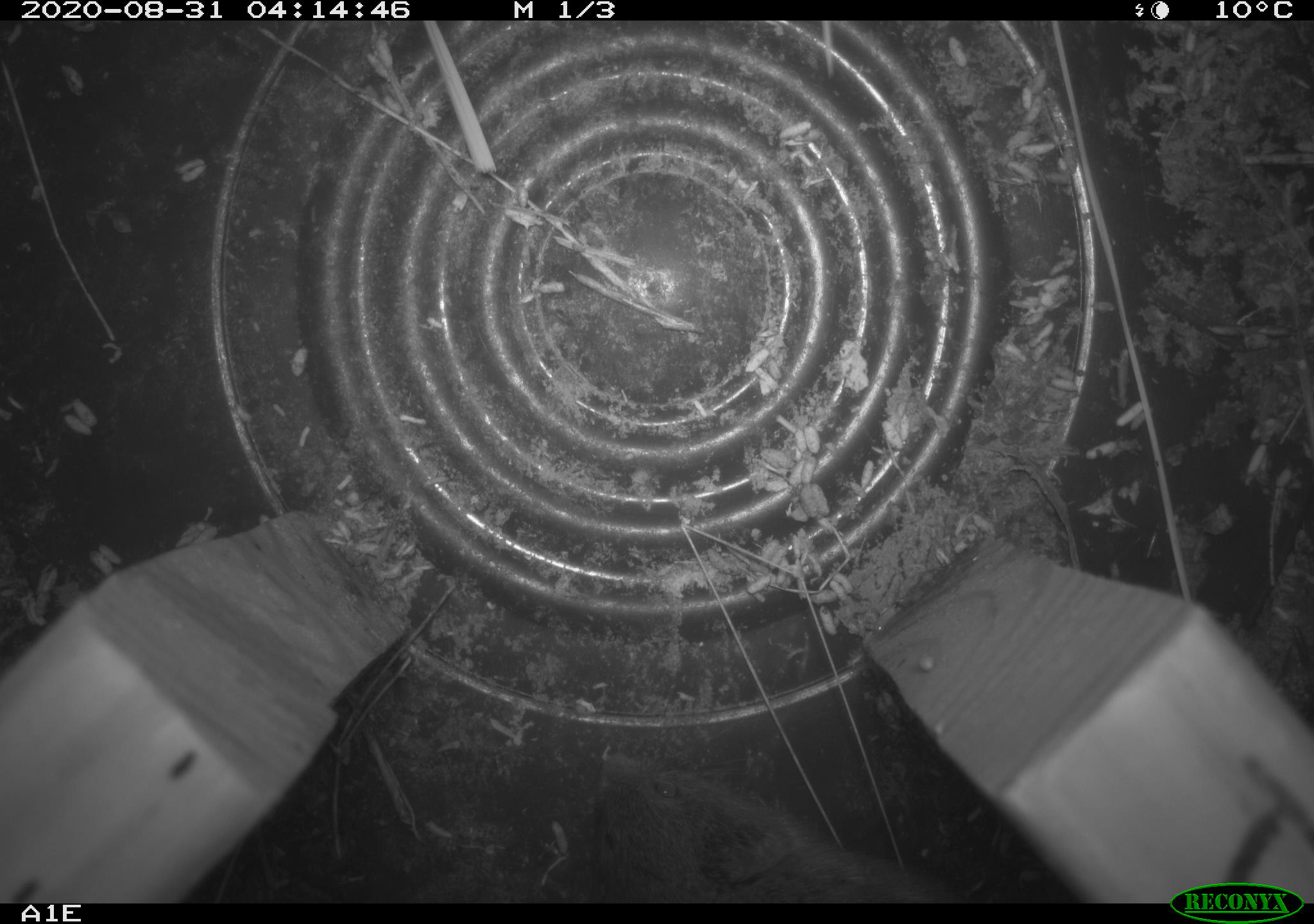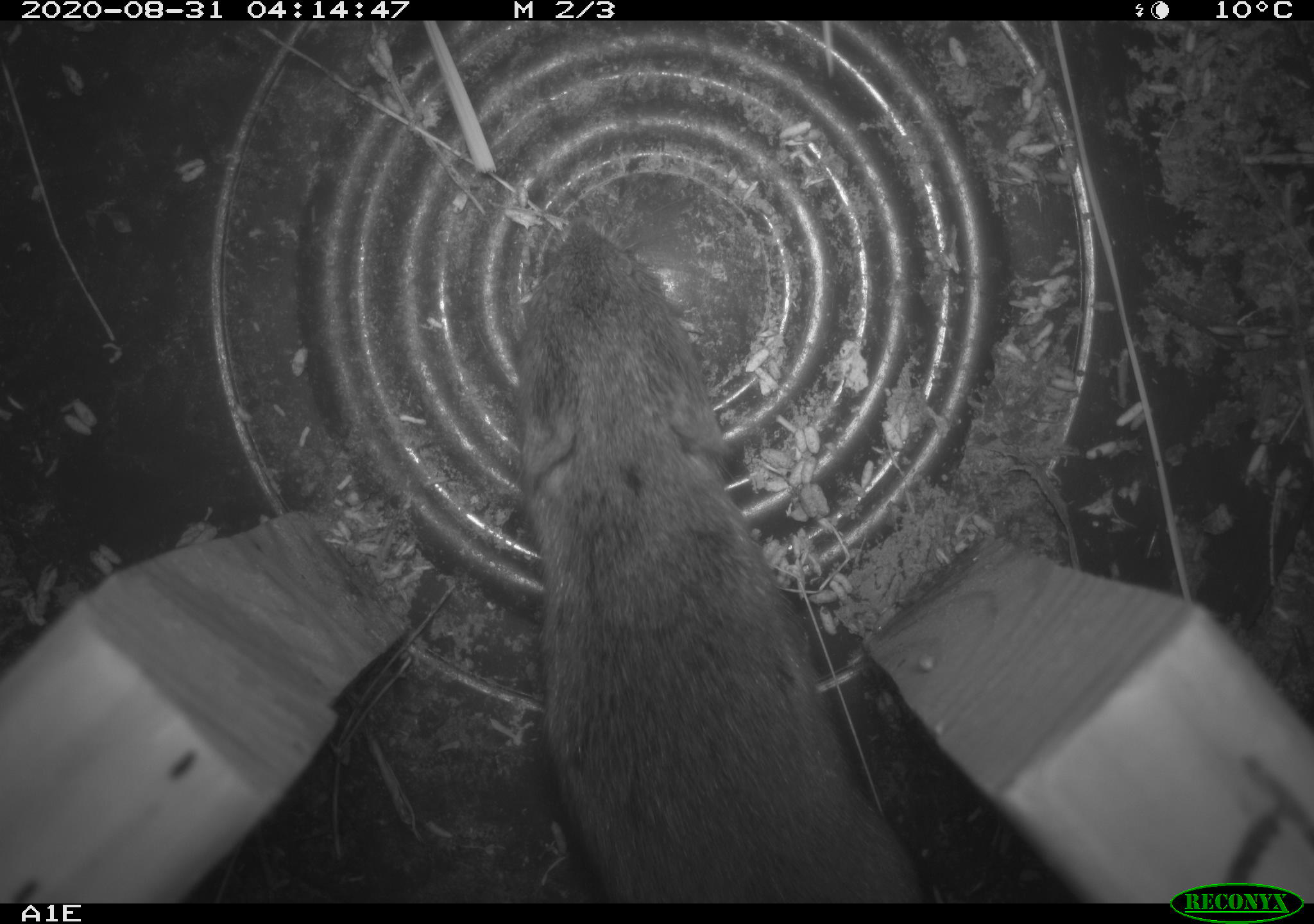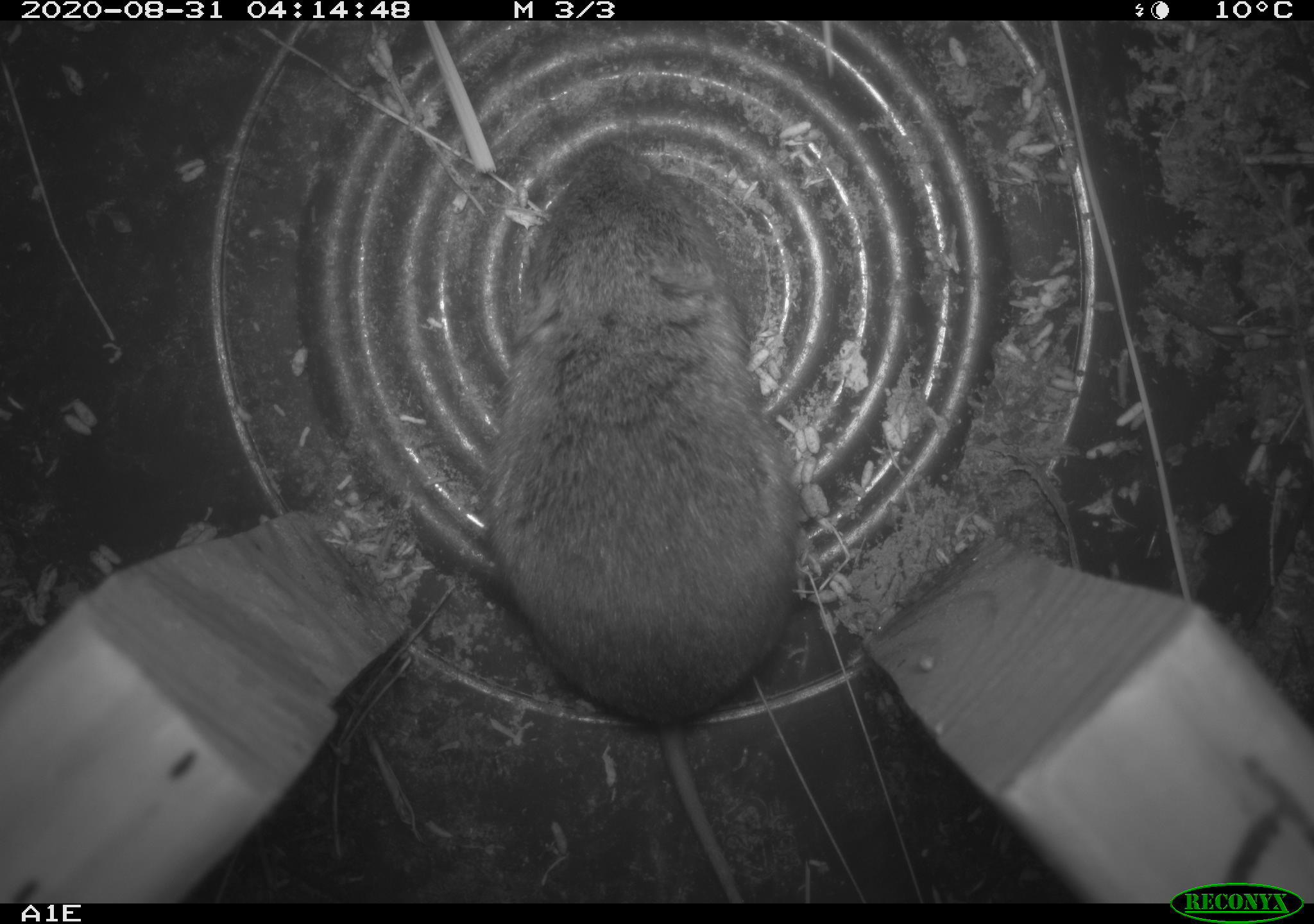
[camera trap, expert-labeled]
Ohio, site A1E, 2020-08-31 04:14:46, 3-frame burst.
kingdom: Animalia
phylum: Chordata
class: Mammalia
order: Rodentia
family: Cricetidae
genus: Microtus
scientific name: Microtus pennsylvanicus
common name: meadow vole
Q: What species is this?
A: Meadow vole (Microtus pennsylvanicus).